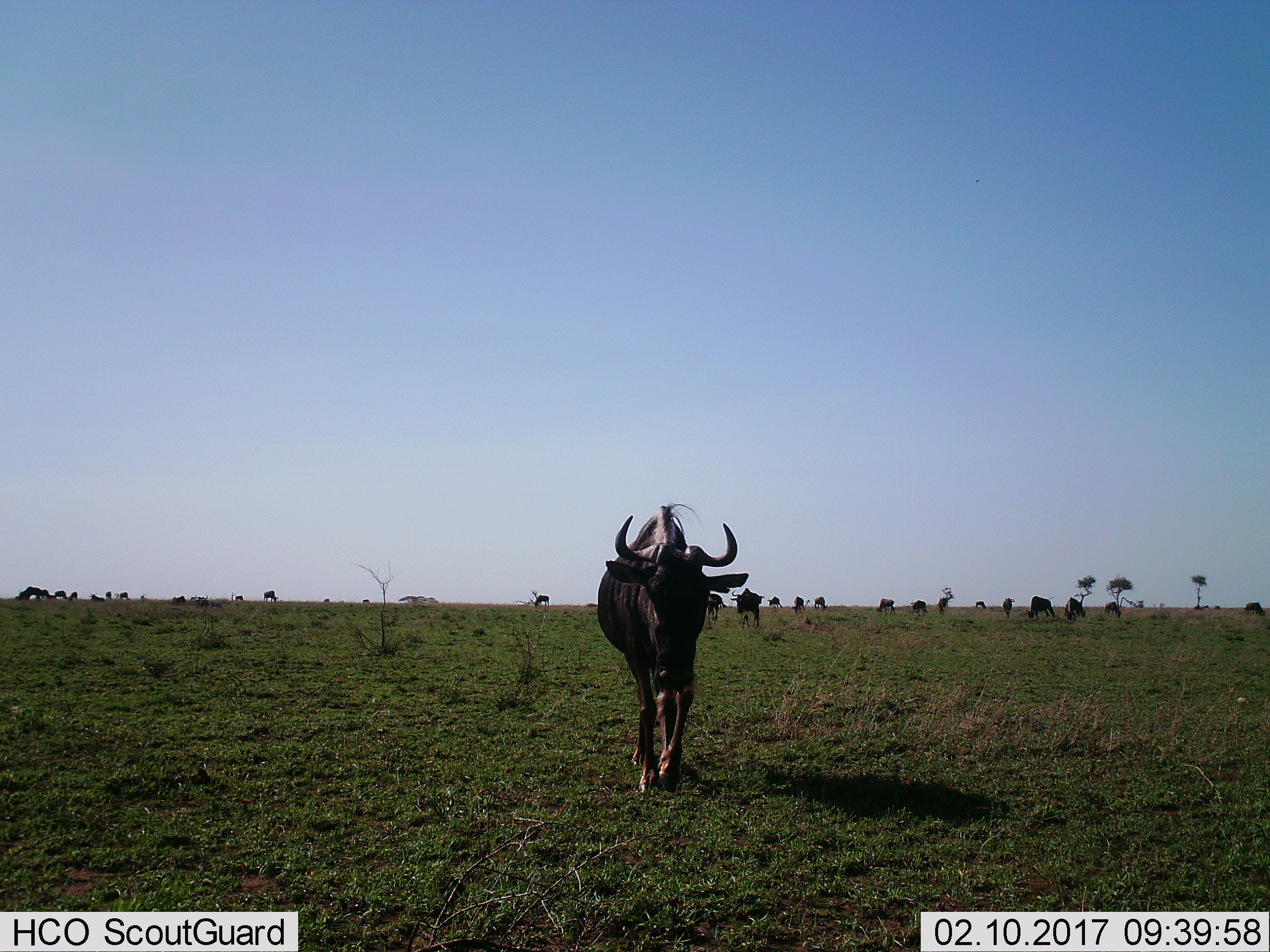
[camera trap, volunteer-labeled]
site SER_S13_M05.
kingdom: Animalia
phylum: Chordata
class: Mammalia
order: Artiodactyla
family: Bovidae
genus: Connochaetes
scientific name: Connochaetes taurinus taurinus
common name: blue wildebeest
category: wildebeestblue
Wildebeestblue (blue wildebeest) (Connochaetes taurinus taurinus), count 11-50. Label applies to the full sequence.